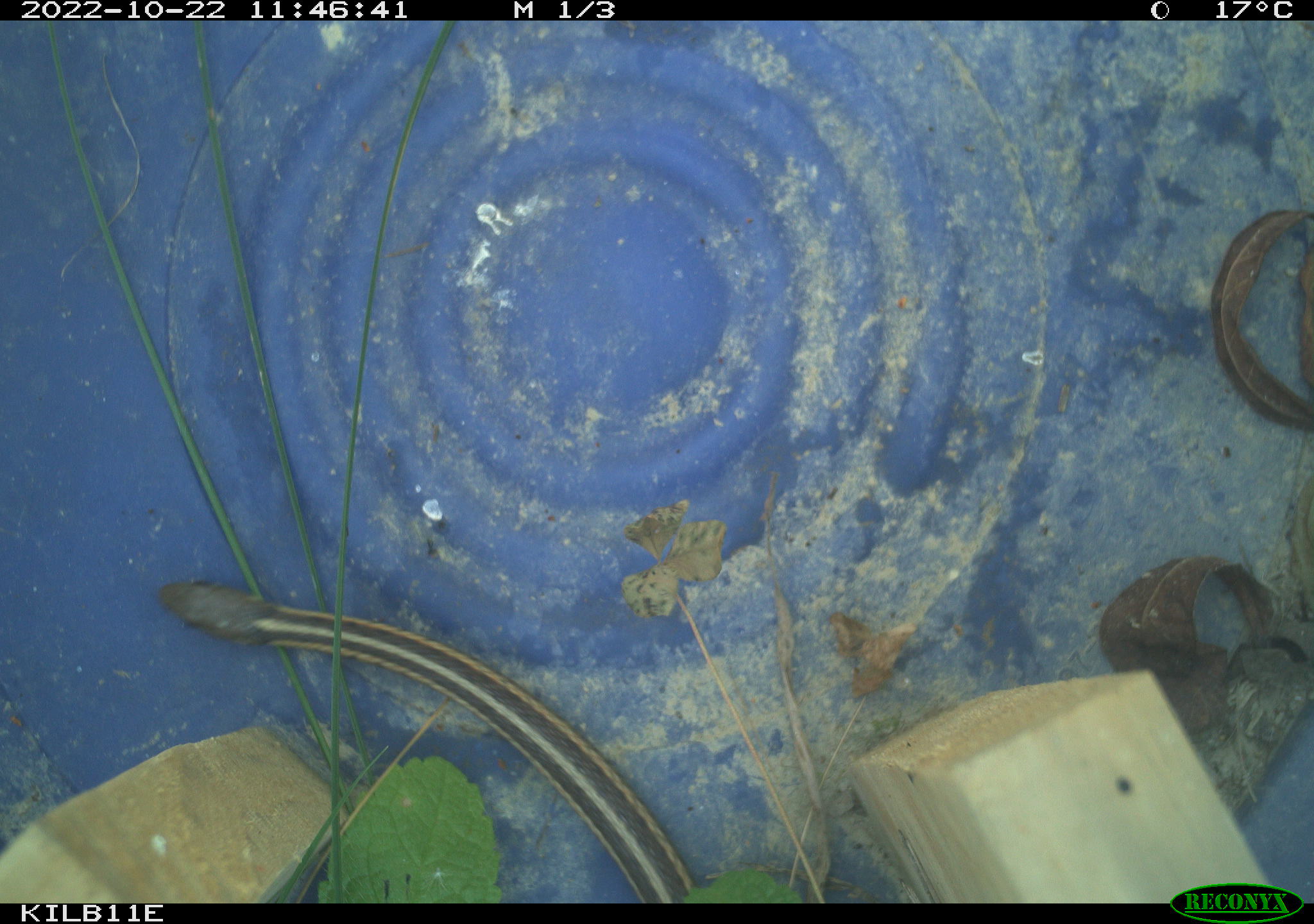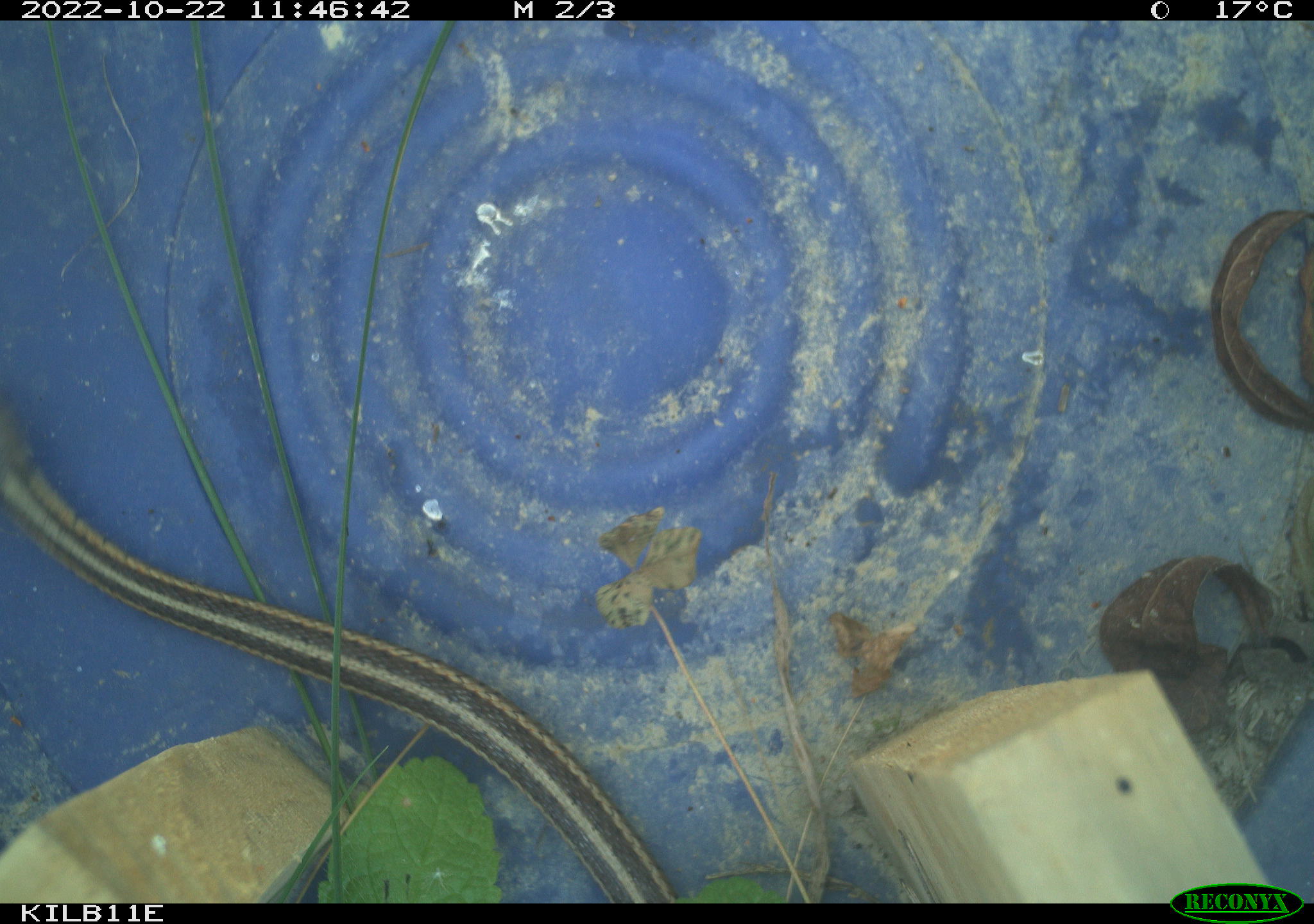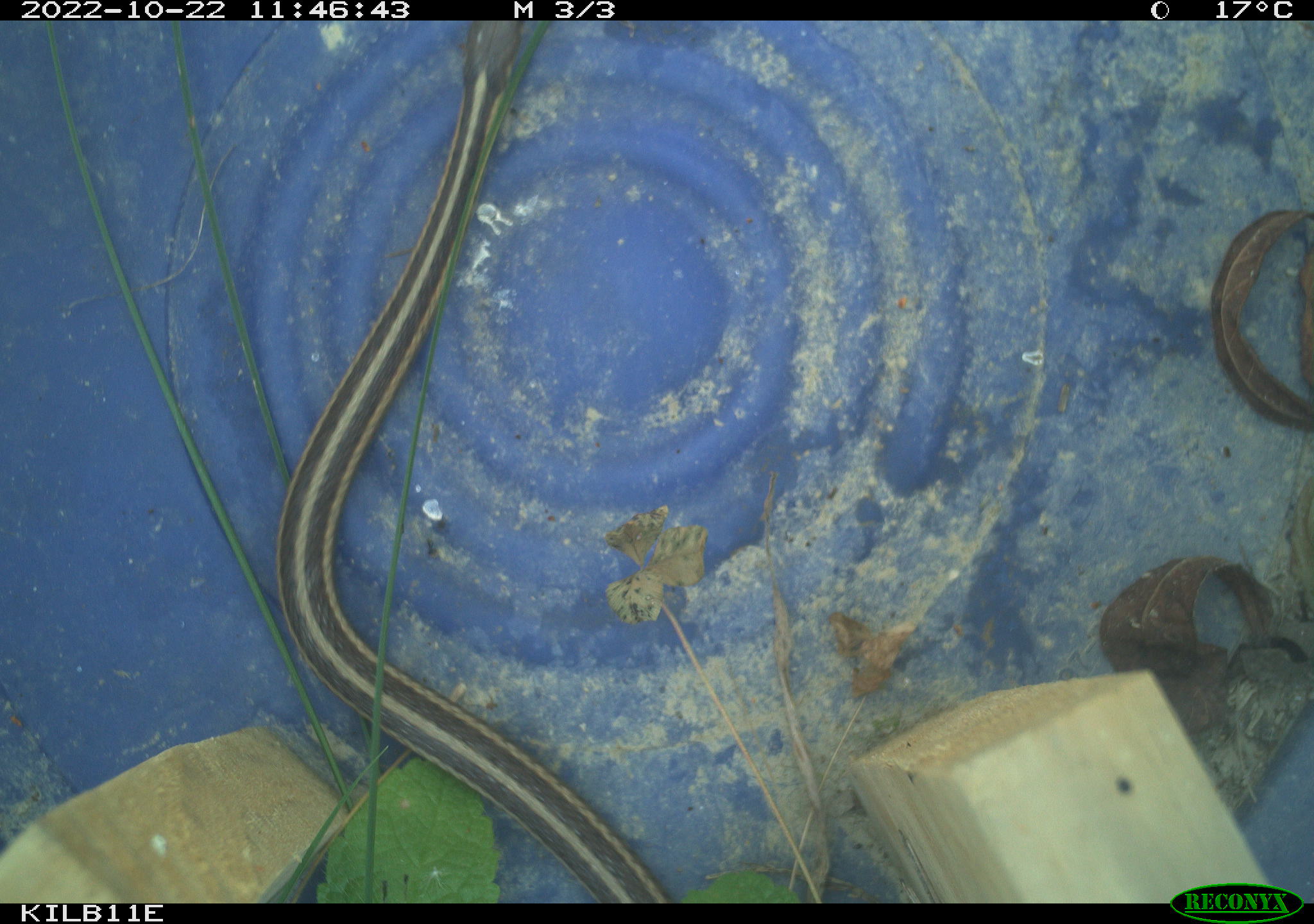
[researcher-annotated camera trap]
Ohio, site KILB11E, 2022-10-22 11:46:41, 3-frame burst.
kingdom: Animalia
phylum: Chordata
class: Reptilia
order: Squamata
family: Colubridae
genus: Thamnophis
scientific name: Thamnophis sirtalis sirtalis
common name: eastern gartersnake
Eastern gartersnake (Thamnophis sirtalis sirtalis).